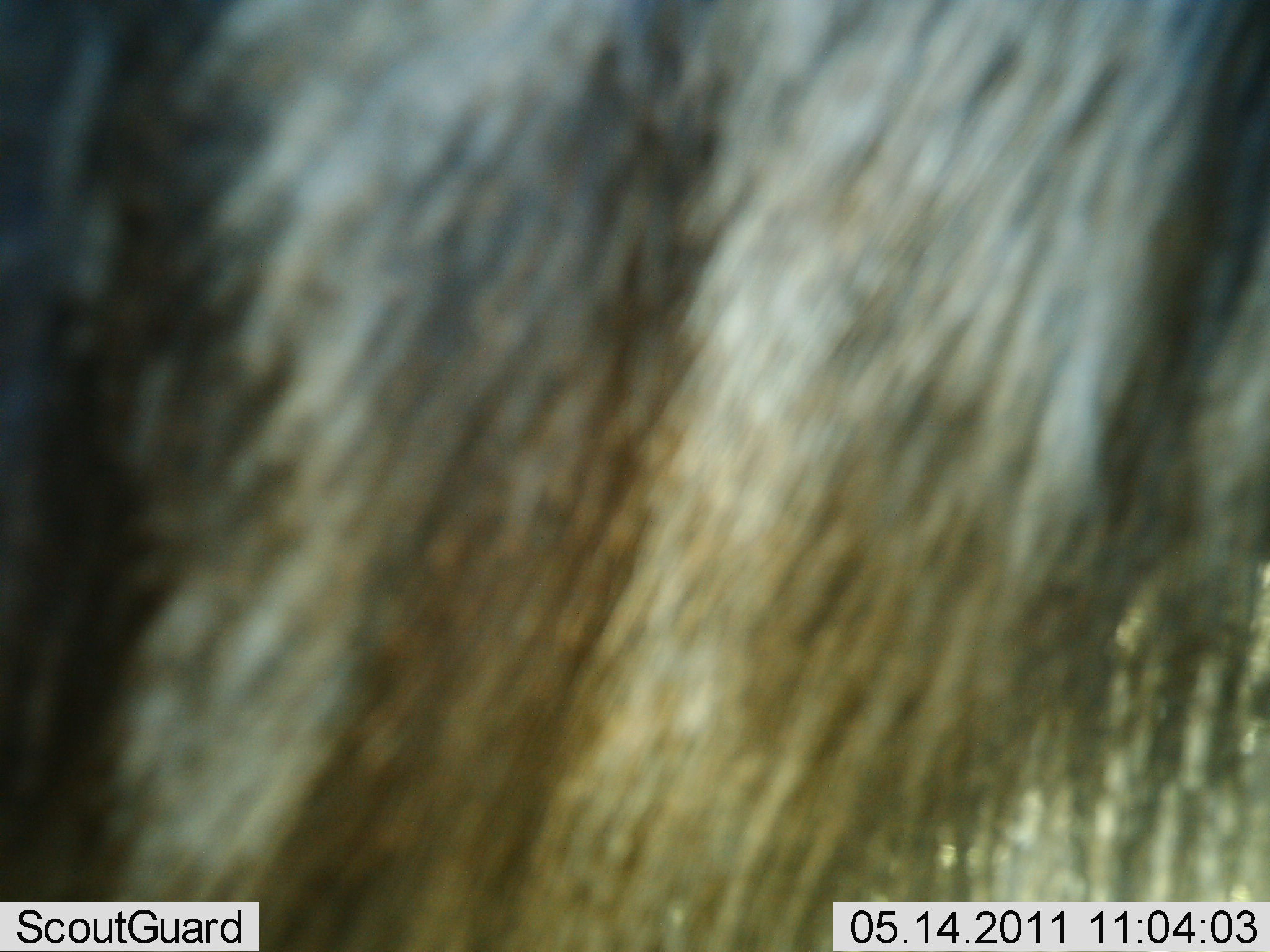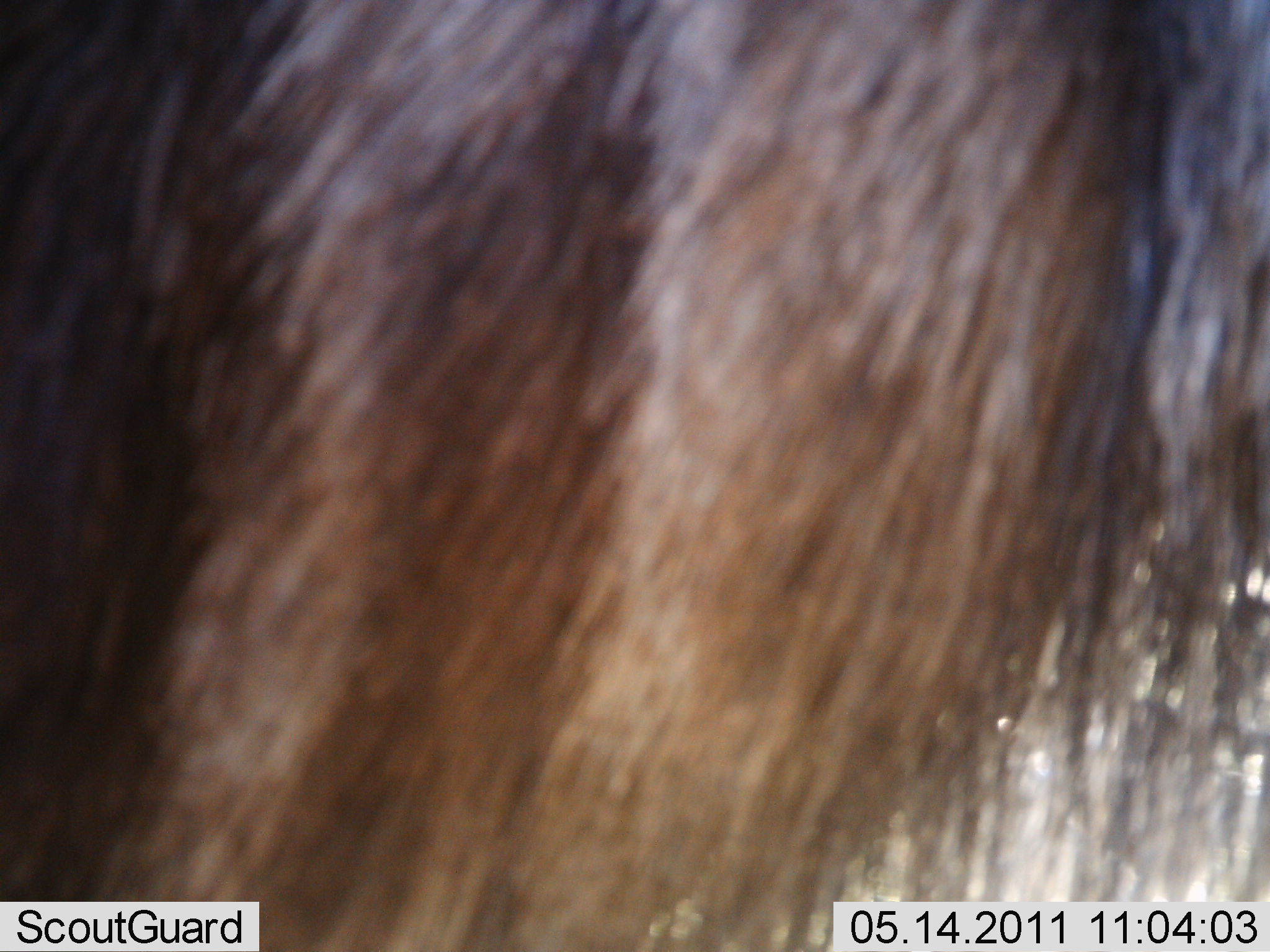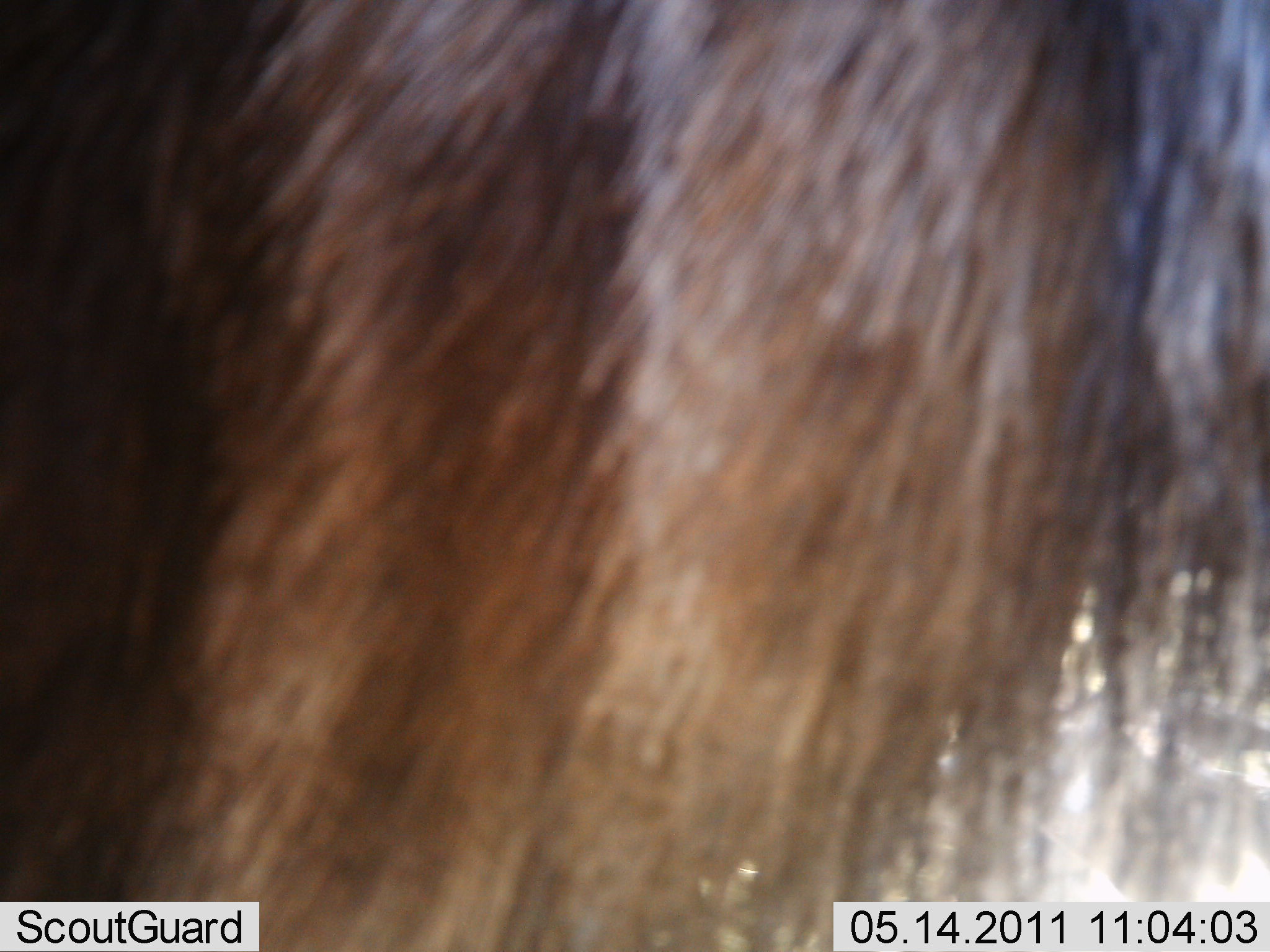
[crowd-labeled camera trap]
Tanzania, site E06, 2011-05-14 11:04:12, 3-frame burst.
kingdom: Animalia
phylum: Chordata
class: Mammalia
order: Artiodactyla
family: Bovidae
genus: Connochaetes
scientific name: Connochaetes taurinus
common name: blue wildebeest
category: wildebeest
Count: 1.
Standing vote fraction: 70%.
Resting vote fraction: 0%.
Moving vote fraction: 30%.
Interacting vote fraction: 0%.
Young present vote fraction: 0%.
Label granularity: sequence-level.